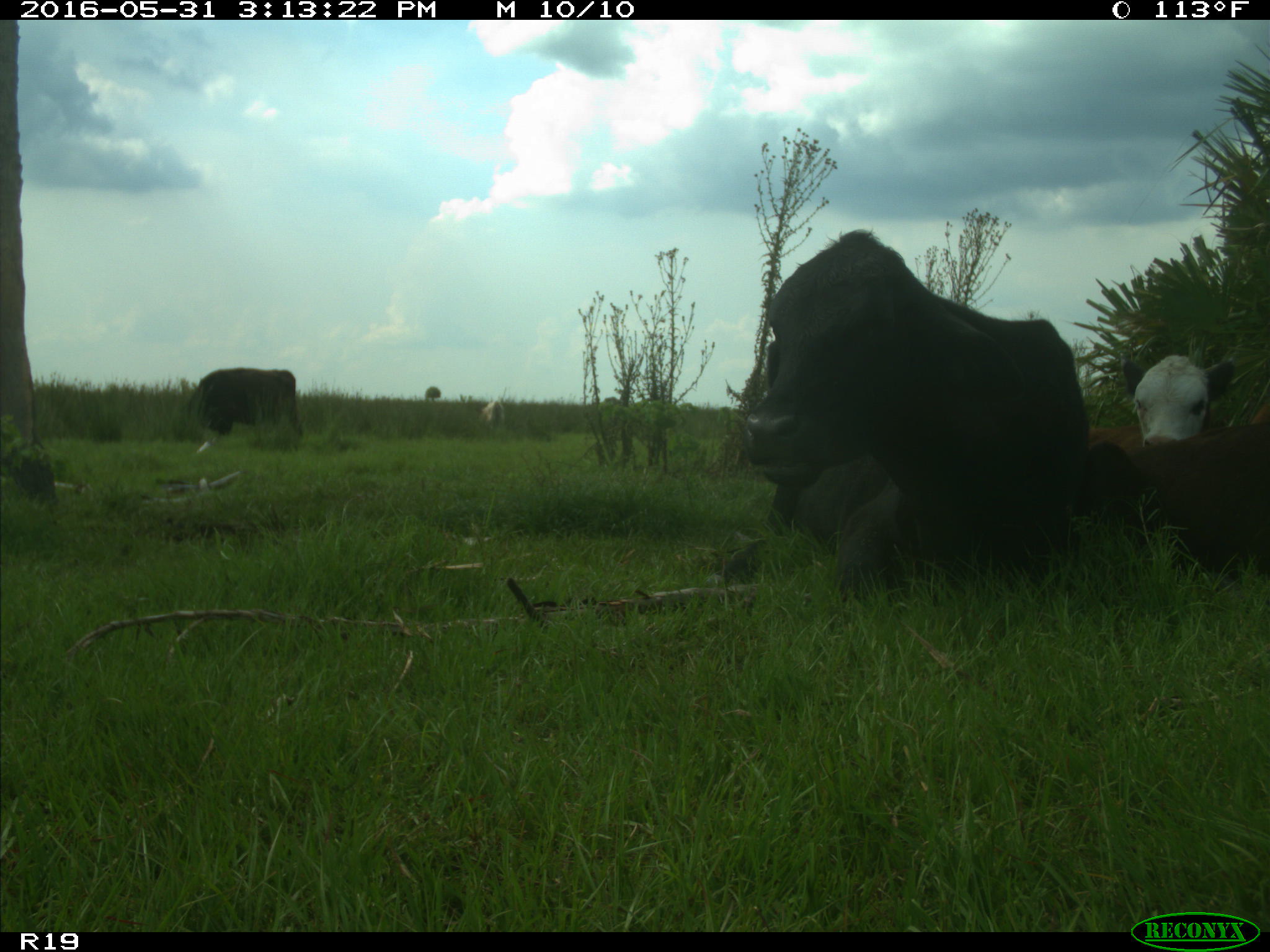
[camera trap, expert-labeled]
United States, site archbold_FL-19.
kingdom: Animalia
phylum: Chordata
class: Mammalia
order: Artiodactyla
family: Bovidae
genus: Bos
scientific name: Bos taurus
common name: domestic cow